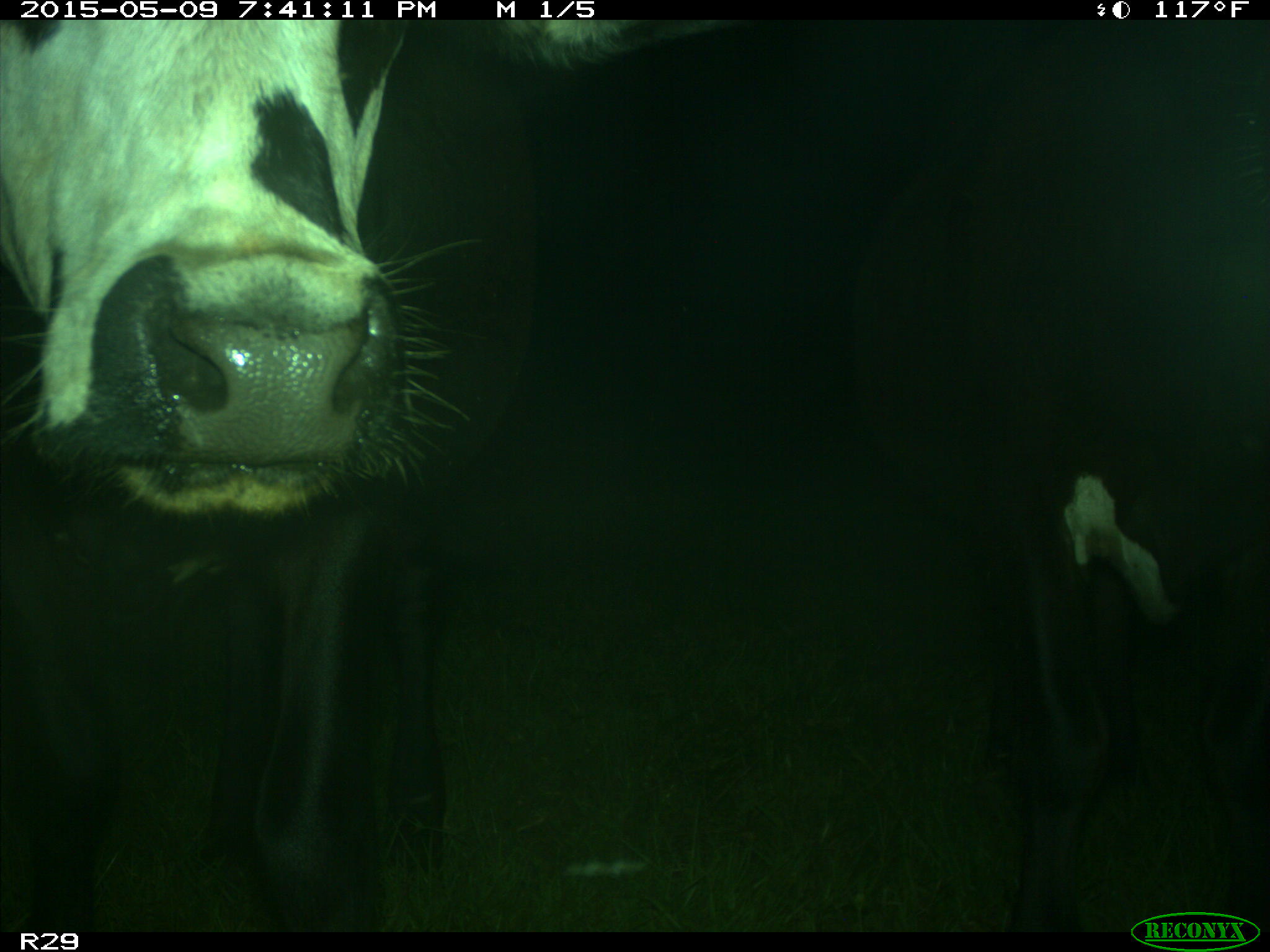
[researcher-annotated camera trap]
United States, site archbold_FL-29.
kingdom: Animalia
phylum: Chordata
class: Mammalia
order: Artiodactyla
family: Bovidae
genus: Bos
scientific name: Bos taurus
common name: domestic cow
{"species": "Bos taurus (domestic cow)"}